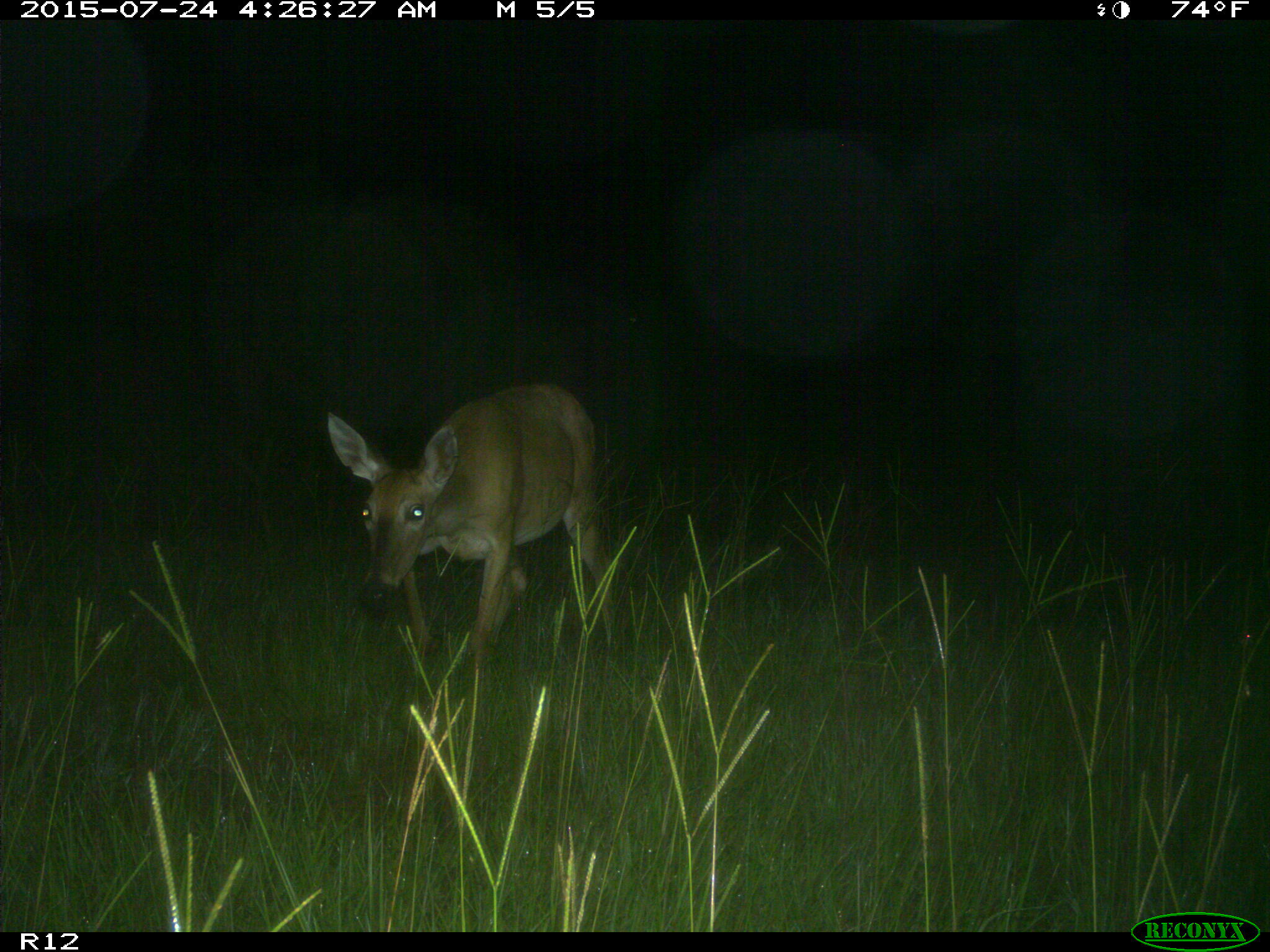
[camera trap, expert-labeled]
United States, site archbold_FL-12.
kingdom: Animalia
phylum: Chordata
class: Mammalia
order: Artiodactyla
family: Cervidae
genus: Odocoileus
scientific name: Odocoileus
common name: deer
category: unidentified deer